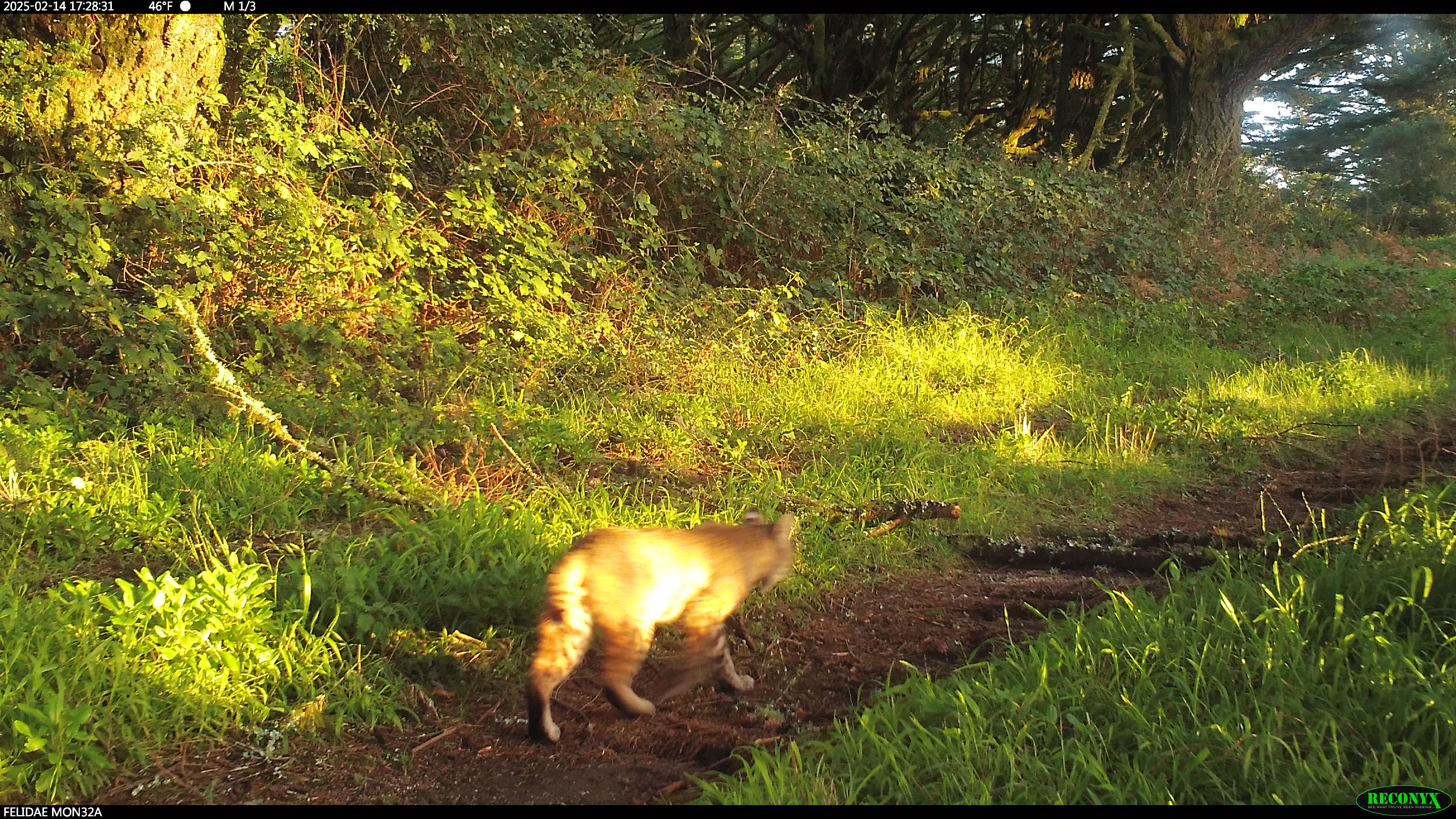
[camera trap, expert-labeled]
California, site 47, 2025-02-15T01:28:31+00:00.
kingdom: Animalia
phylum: Chordata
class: Mammalia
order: Carnivora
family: Felidae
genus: Lynx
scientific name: Lynx rufus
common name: bobcat